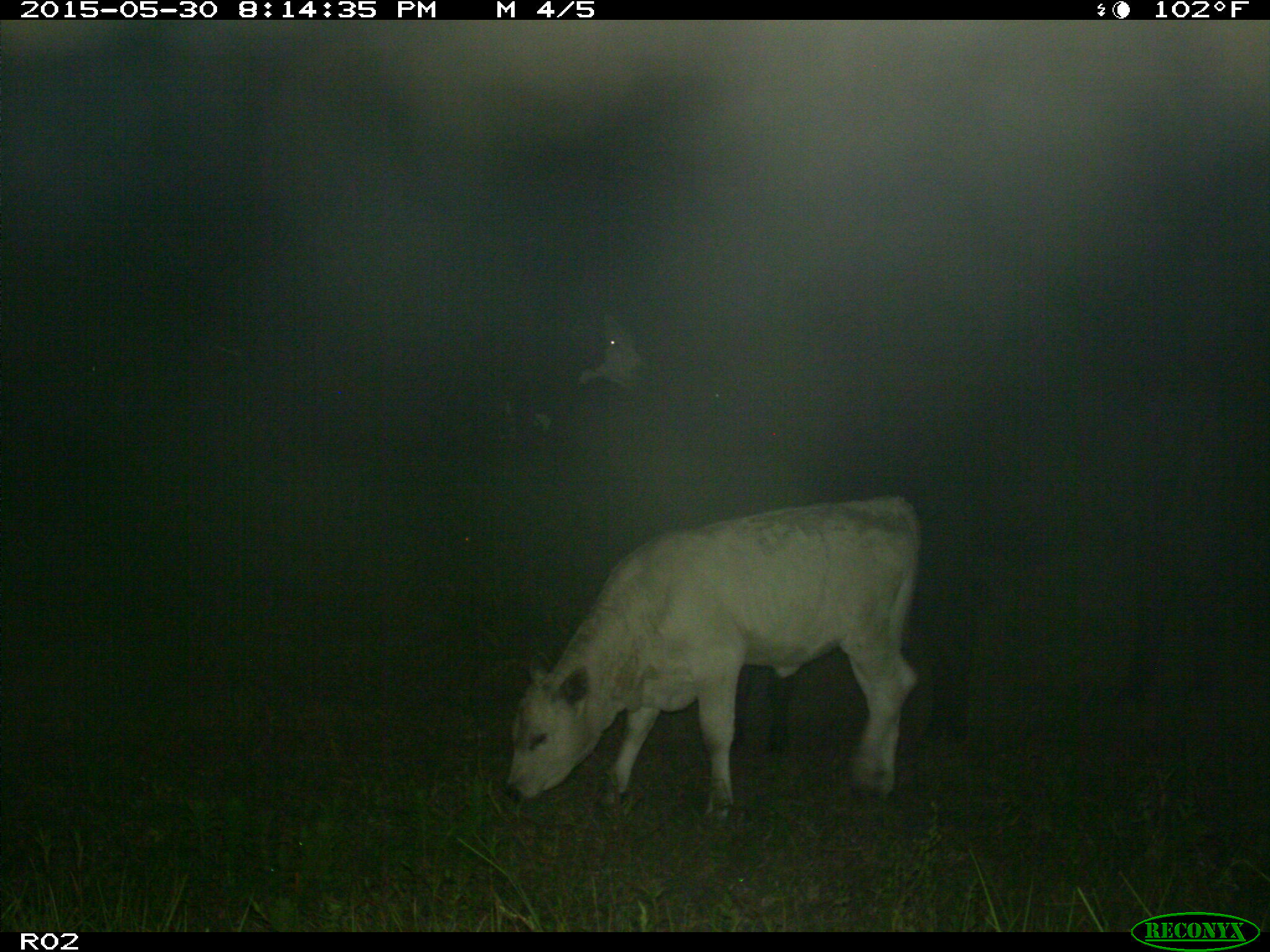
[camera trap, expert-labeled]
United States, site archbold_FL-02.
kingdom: Animalia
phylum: Chordata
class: Mammalia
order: Artiodactyla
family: Bovidae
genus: Bos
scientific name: Bos taurus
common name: domestic cow